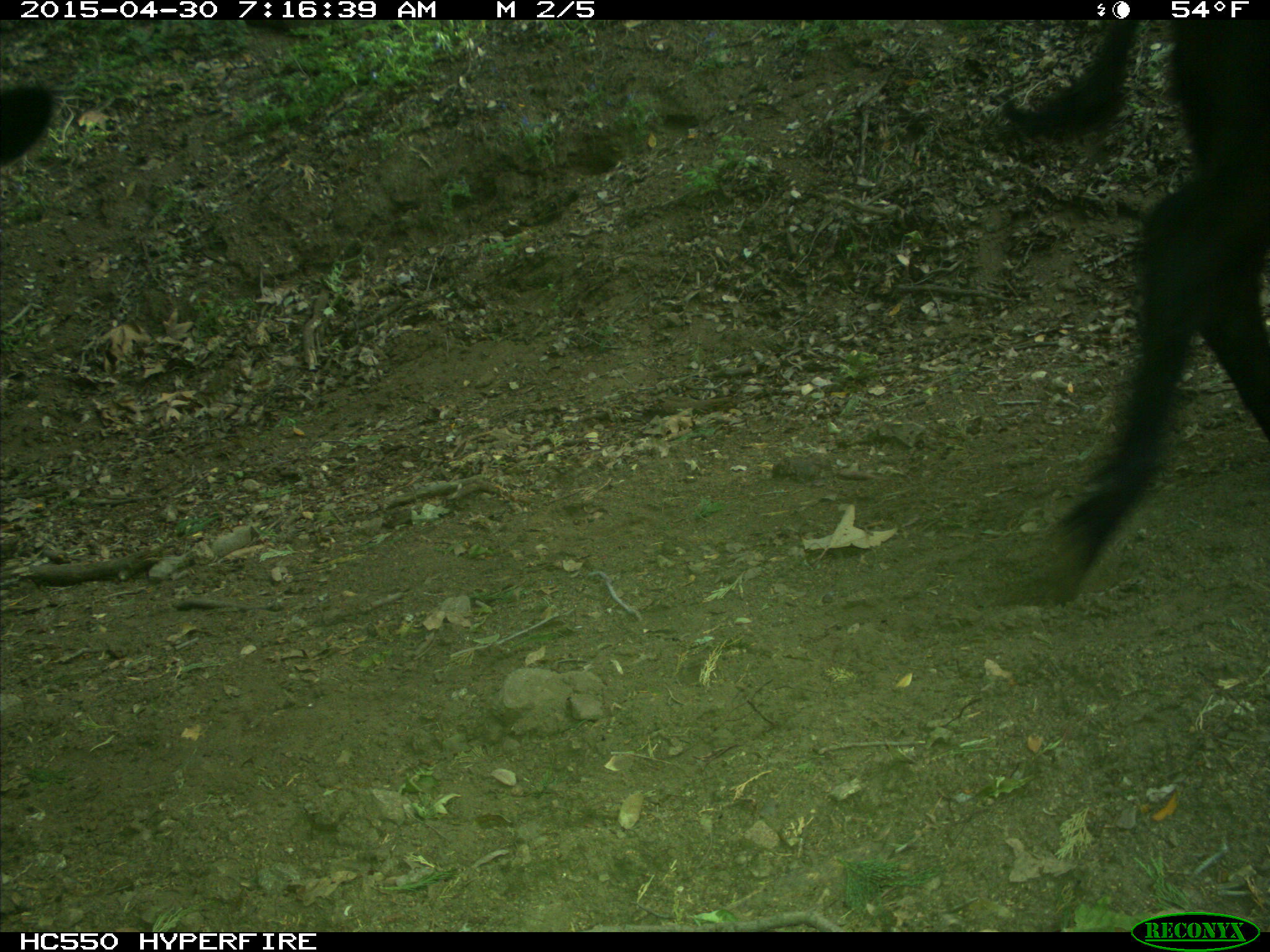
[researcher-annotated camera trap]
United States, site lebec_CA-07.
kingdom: Animalia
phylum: Chordata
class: Mammalia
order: Artiodactyla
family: Bovidae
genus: Bos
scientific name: Bos taurus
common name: domestic cow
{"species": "Bos taurus (domestic cow)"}